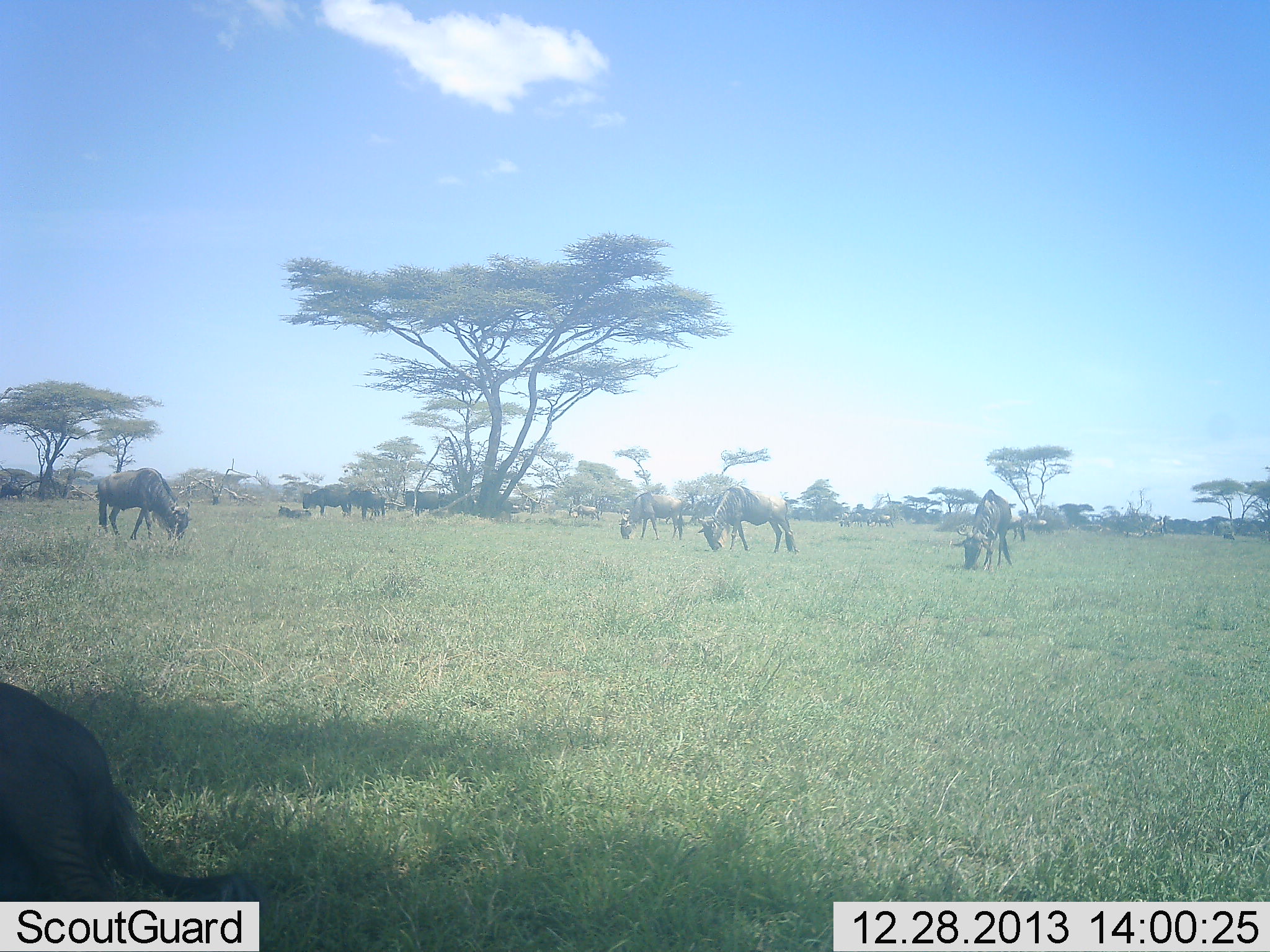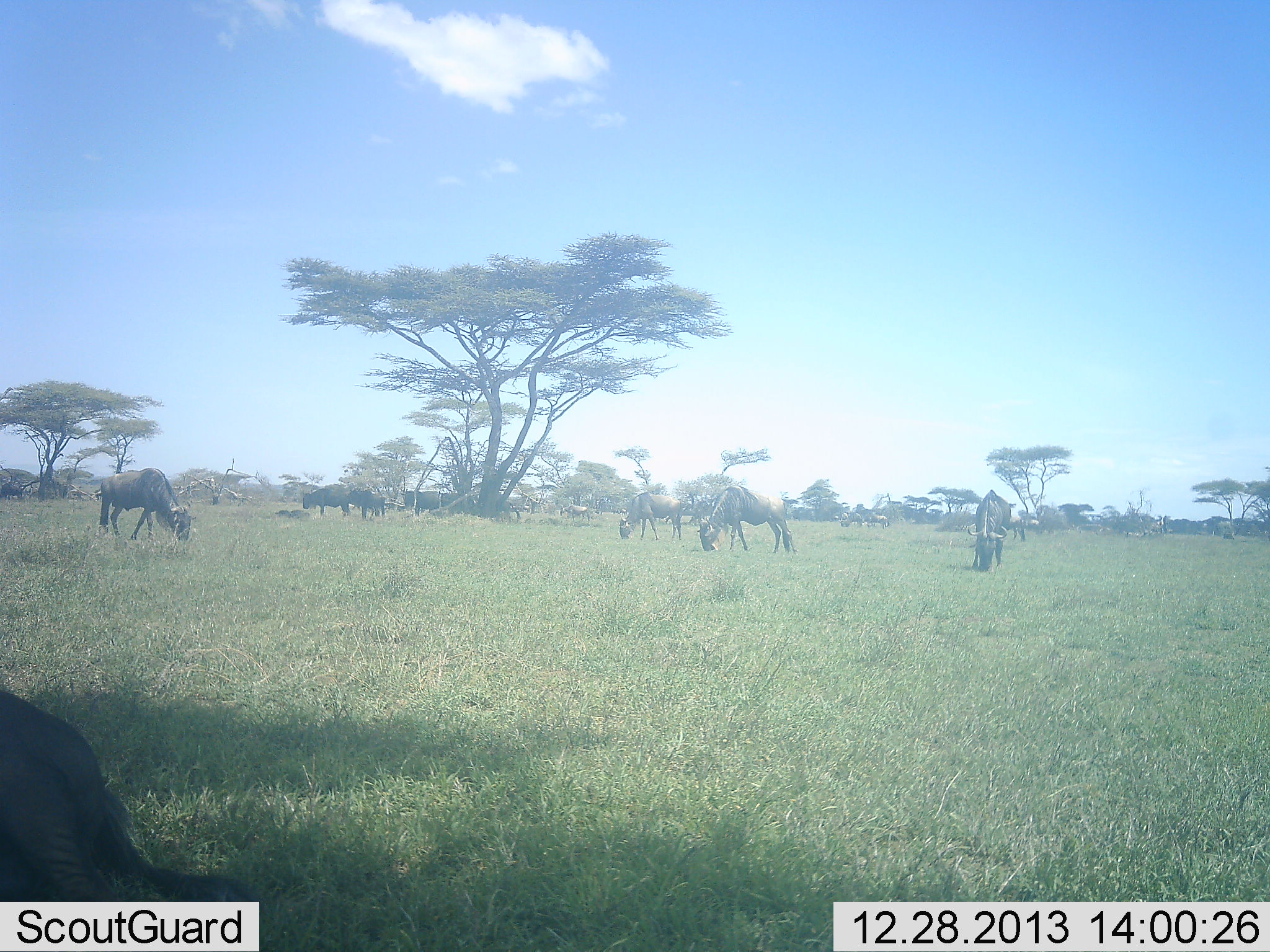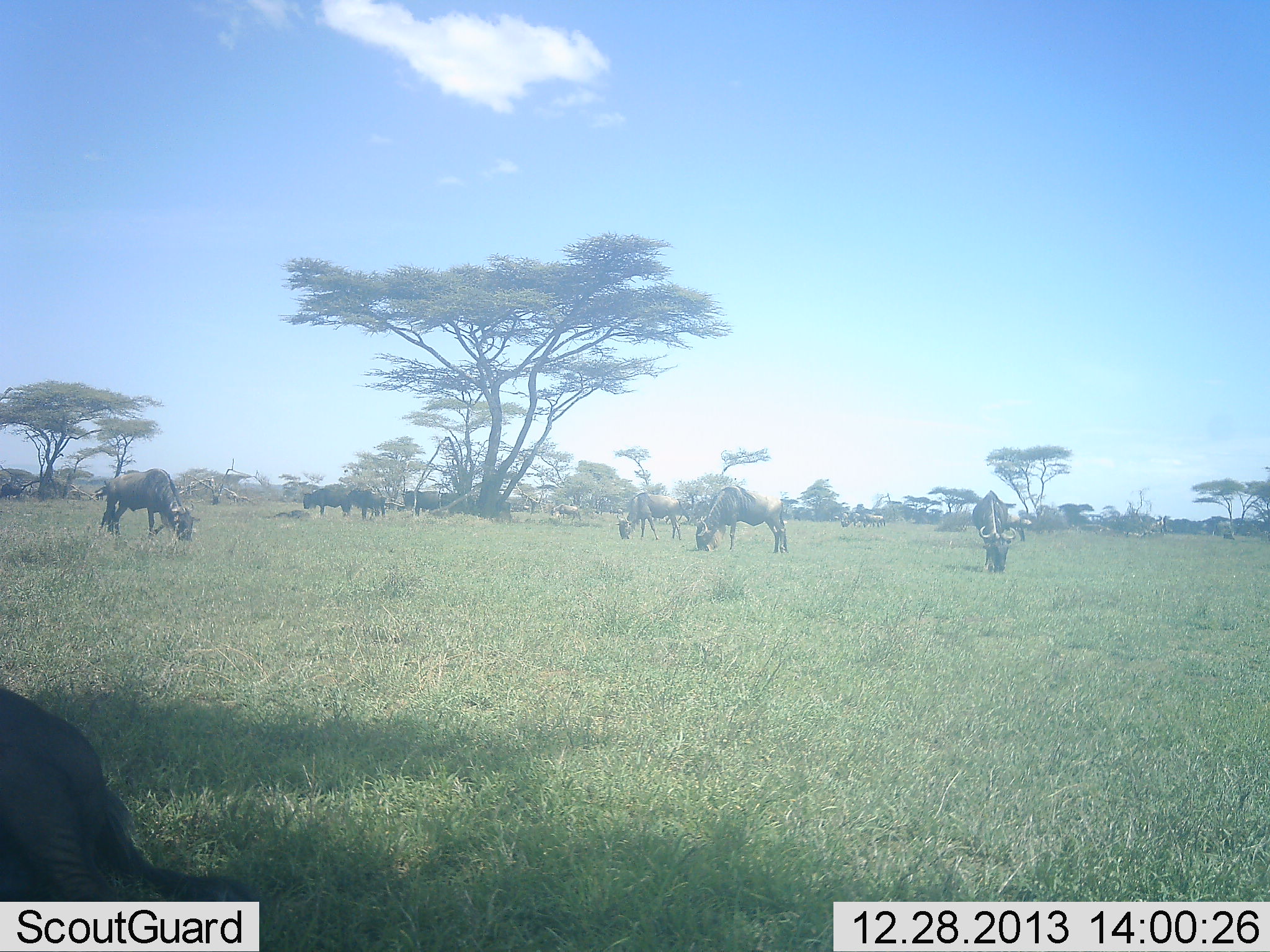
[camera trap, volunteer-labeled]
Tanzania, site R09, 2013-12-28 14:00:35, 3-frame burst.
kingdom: Animalia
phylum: Chordata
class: Mammalia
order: Artiodactyla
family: Bovidae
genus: Connochaetes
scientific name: Connochaetes taurinus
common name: blue wildebeest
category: wildebeest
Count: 11-50.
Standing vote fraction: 10%.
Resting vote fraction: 30%.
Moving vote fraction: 20%.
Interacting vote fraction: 0%.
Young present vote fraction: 10%.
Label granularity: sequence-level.